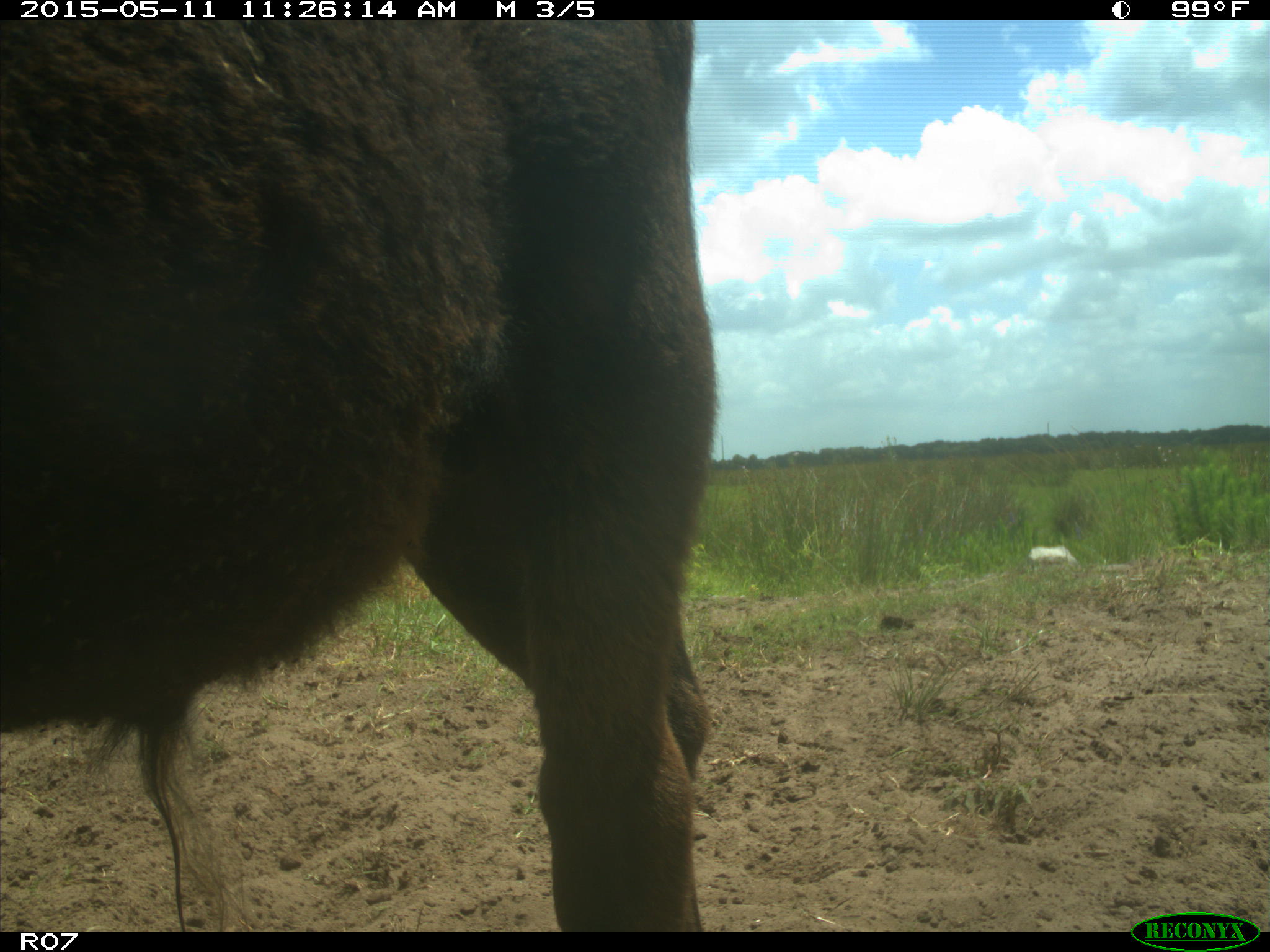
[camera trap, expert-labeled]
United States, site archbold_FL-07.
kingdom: Animalia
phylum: Chordata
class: Mammalia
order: Artiodactyla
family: Bovidae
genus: Bos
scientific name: Bos taurus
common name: domestic cow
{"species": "Bos taurus (domestic cow)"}